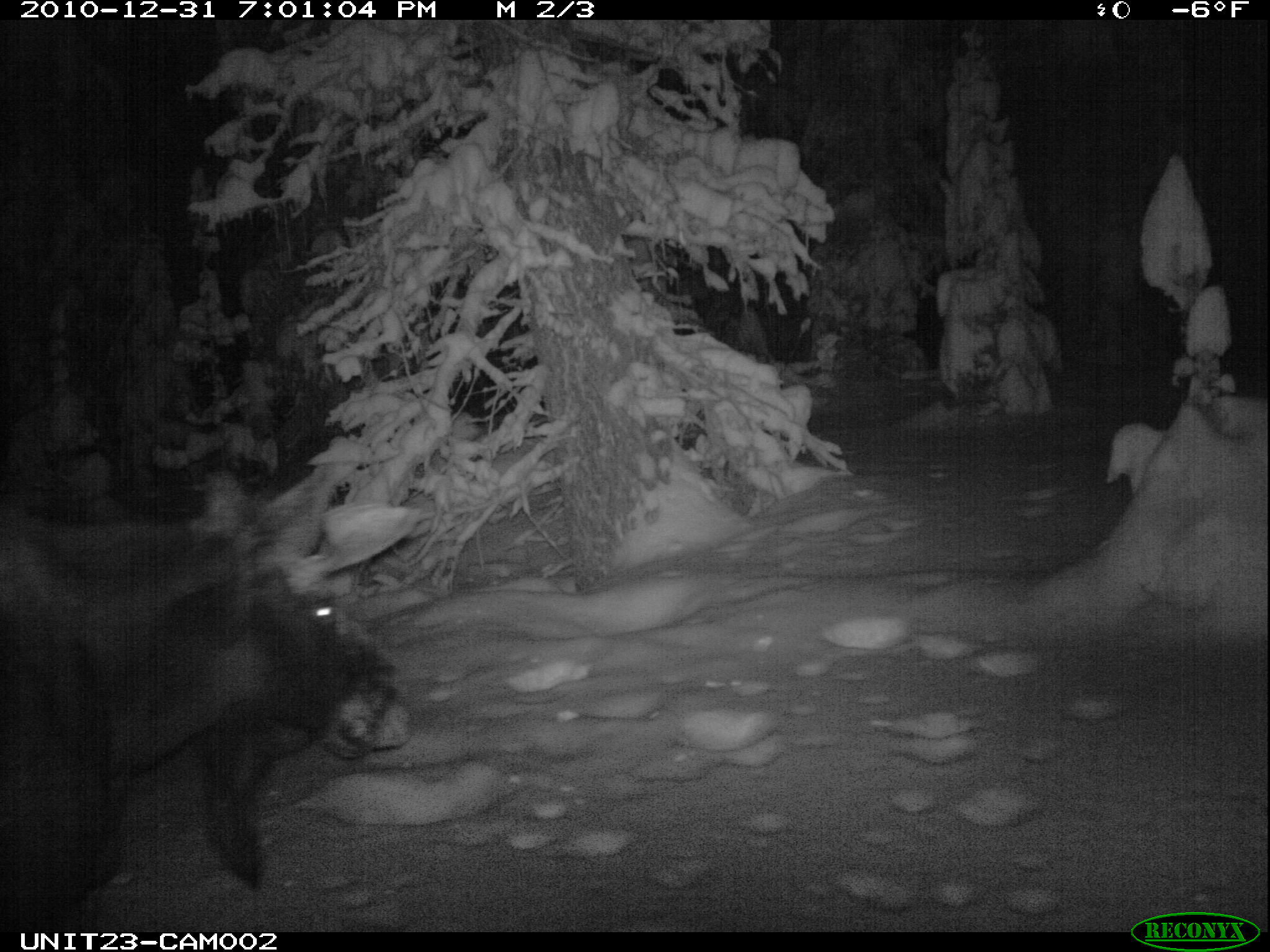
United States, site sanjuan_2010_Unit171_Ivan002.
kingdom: Animalia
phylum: Chordata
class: Mammalia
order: Artiodactyla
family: Cervidae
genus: Alces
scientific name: Alces alces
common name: moose